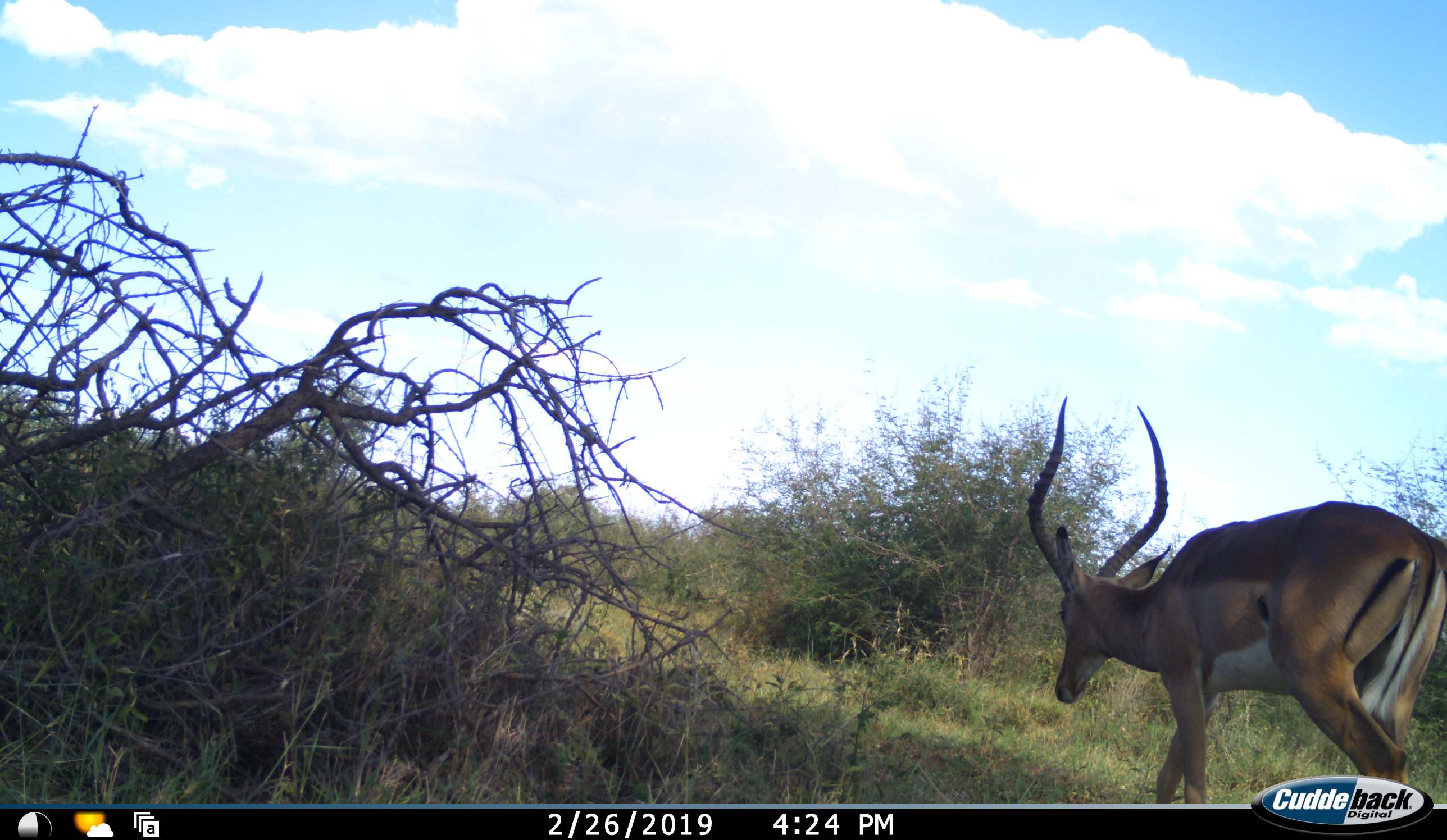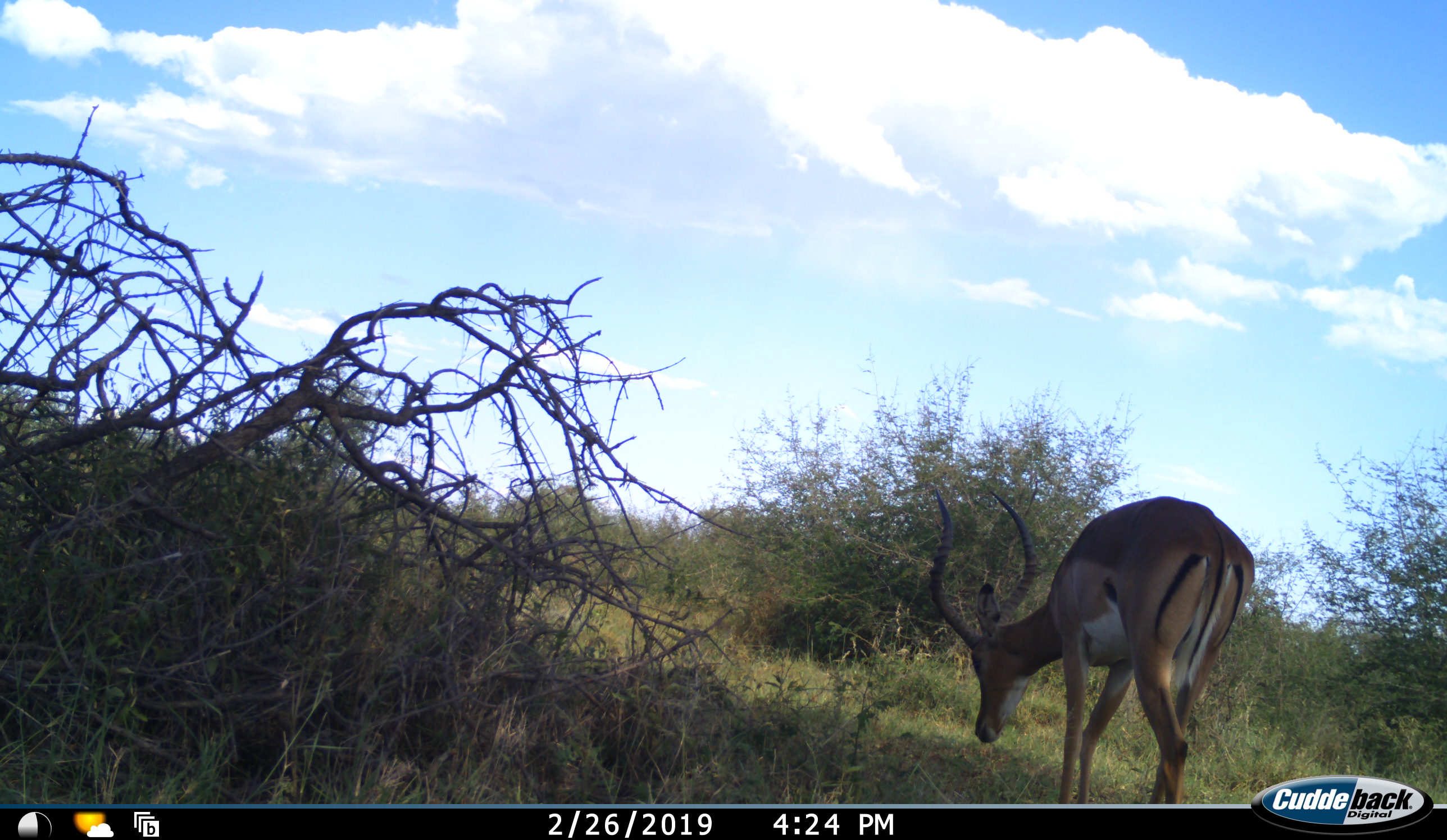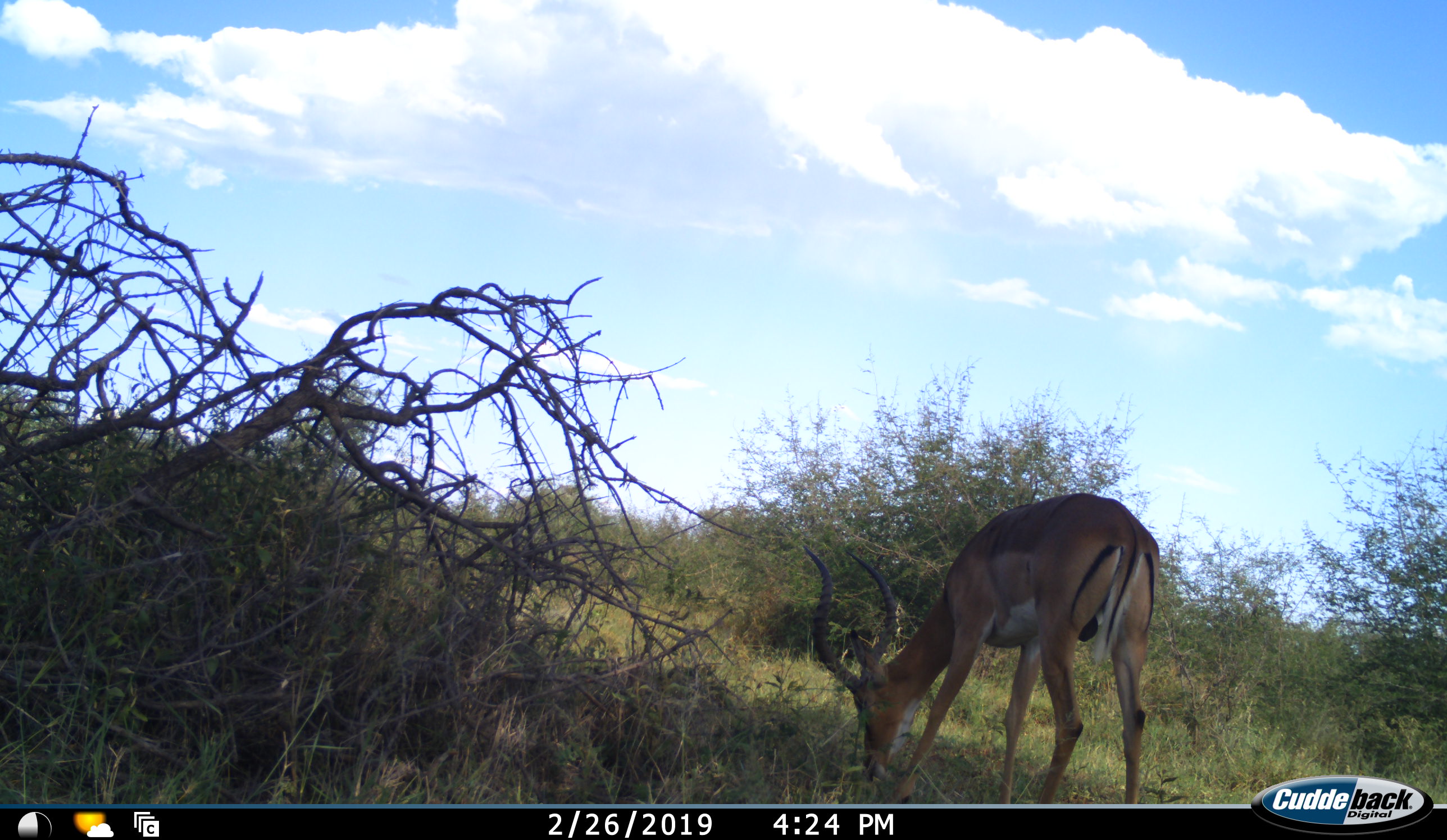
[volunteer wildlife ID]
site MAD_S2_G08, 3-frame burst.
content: unidentified animal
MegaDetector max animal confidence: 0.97